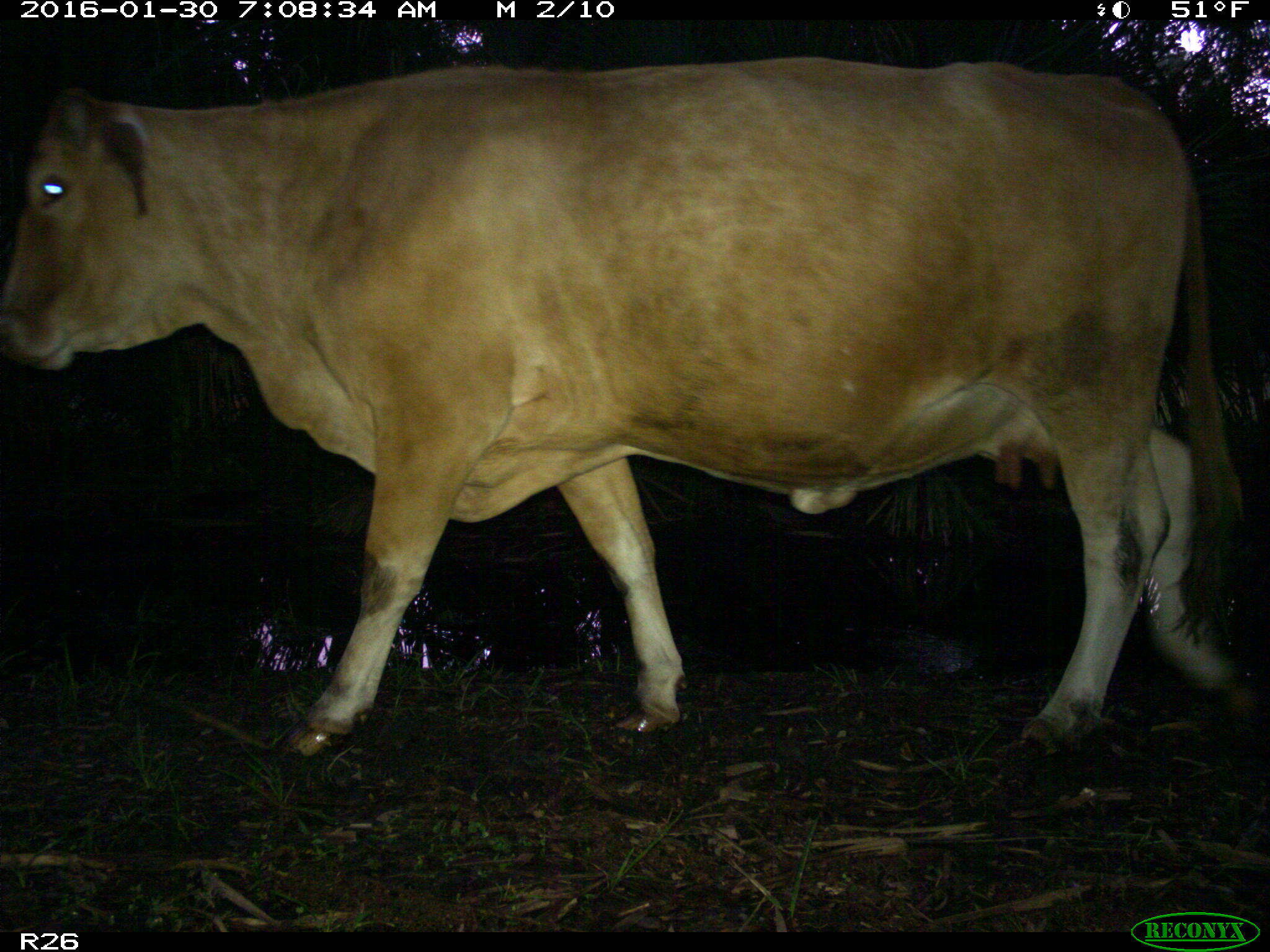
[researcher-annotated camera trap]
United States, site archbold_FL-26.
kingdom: Animalia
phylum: Chordata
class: Mammalia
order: Artiodactyla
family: Bovidae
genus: Bos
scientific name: Bos taurus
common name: domestic cow